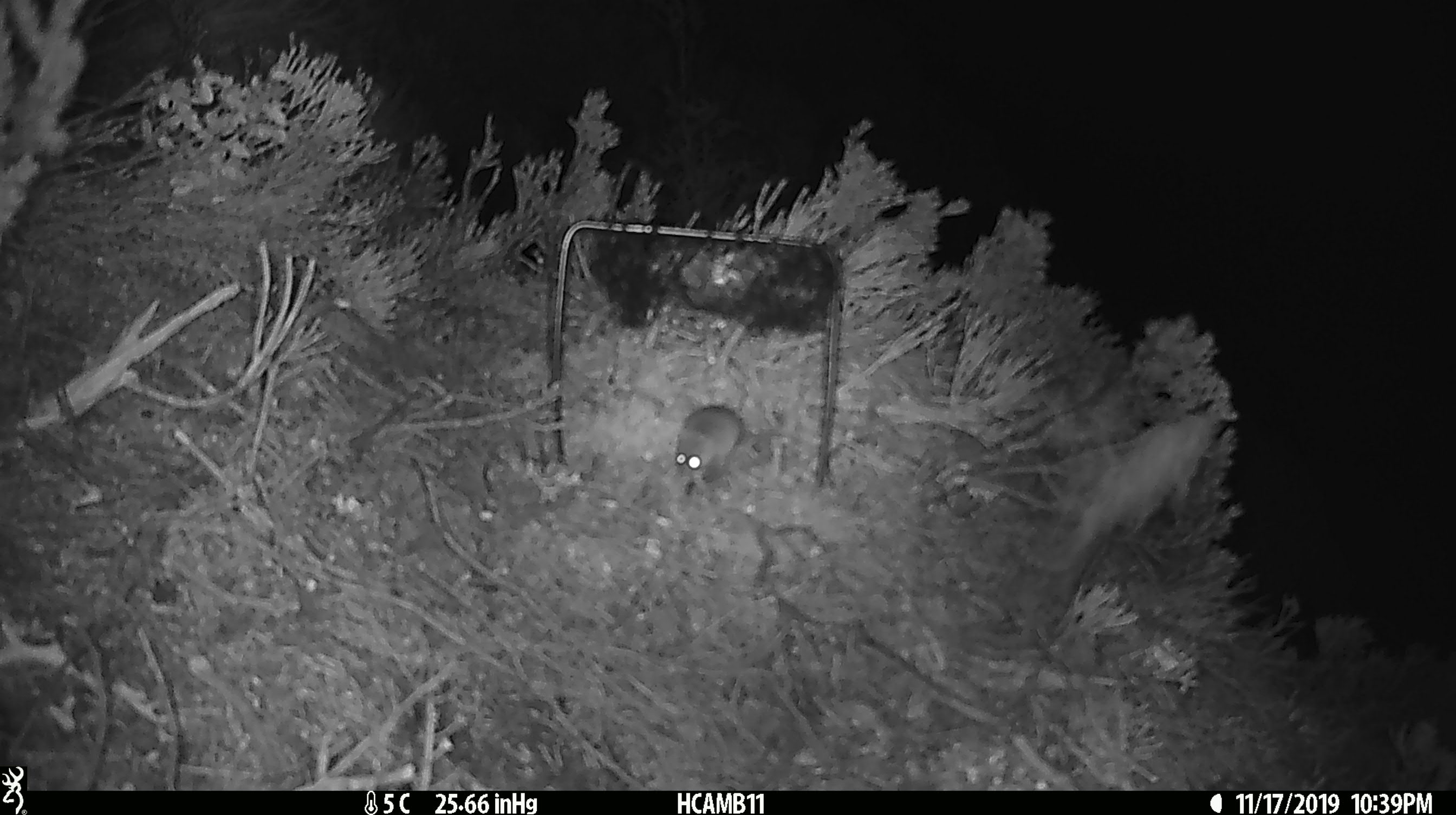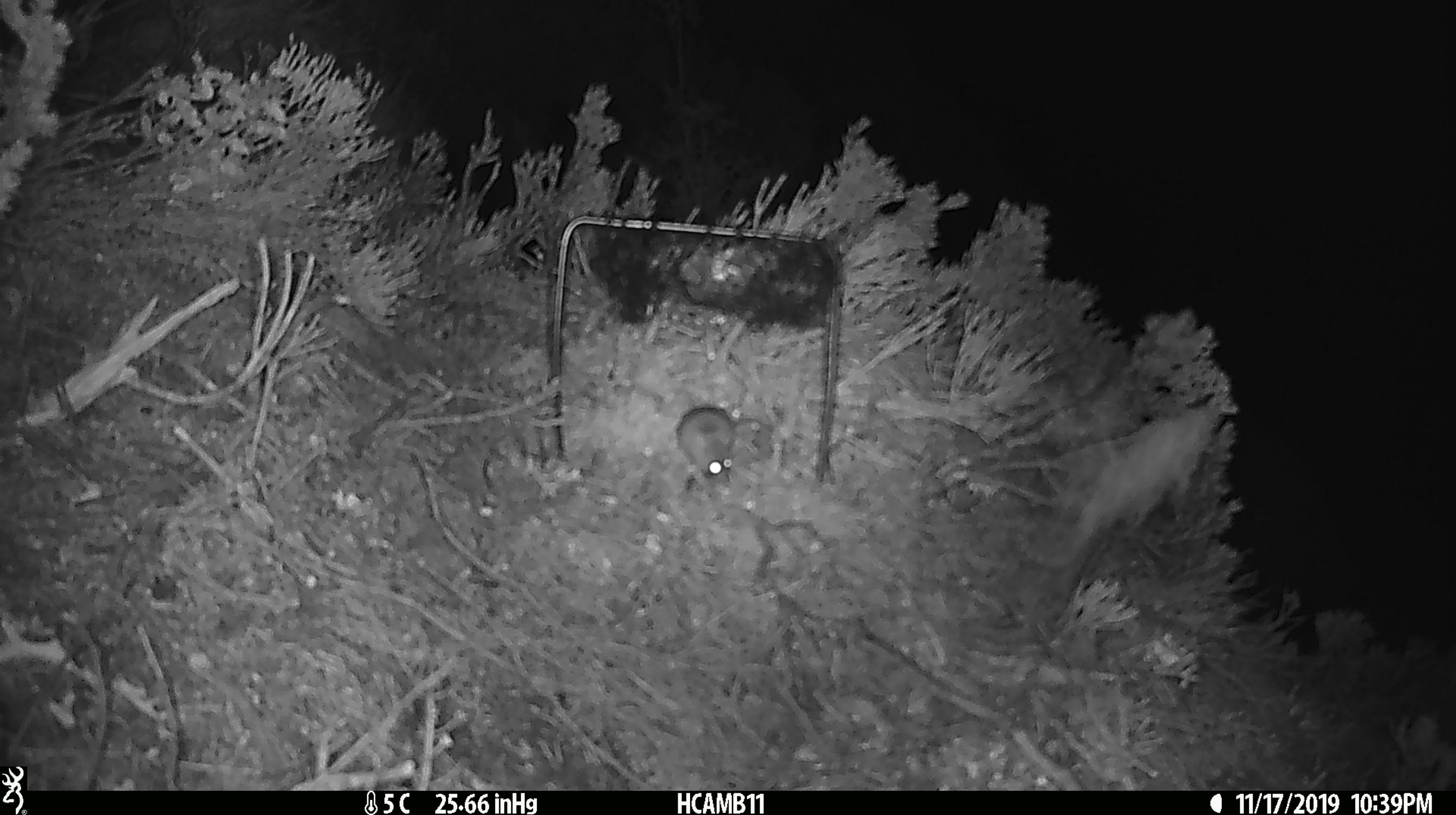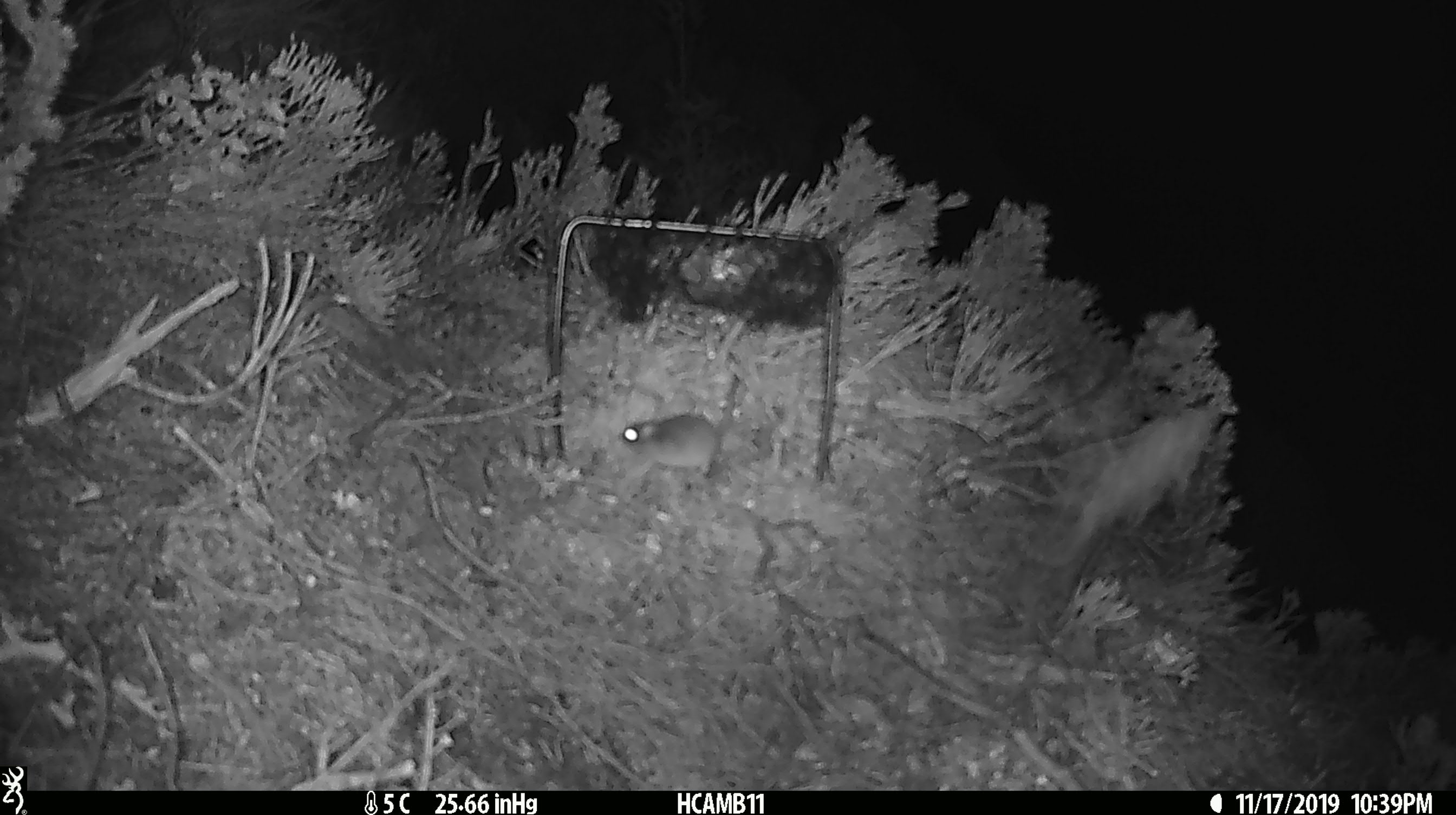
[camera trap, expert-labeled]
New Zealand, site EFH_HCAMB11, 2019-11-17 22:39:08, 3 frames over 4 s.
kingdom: Animalia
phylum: Chordata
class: Mammalia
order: Rodentia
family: Muridae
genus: Mus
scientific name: Mus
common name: mouse